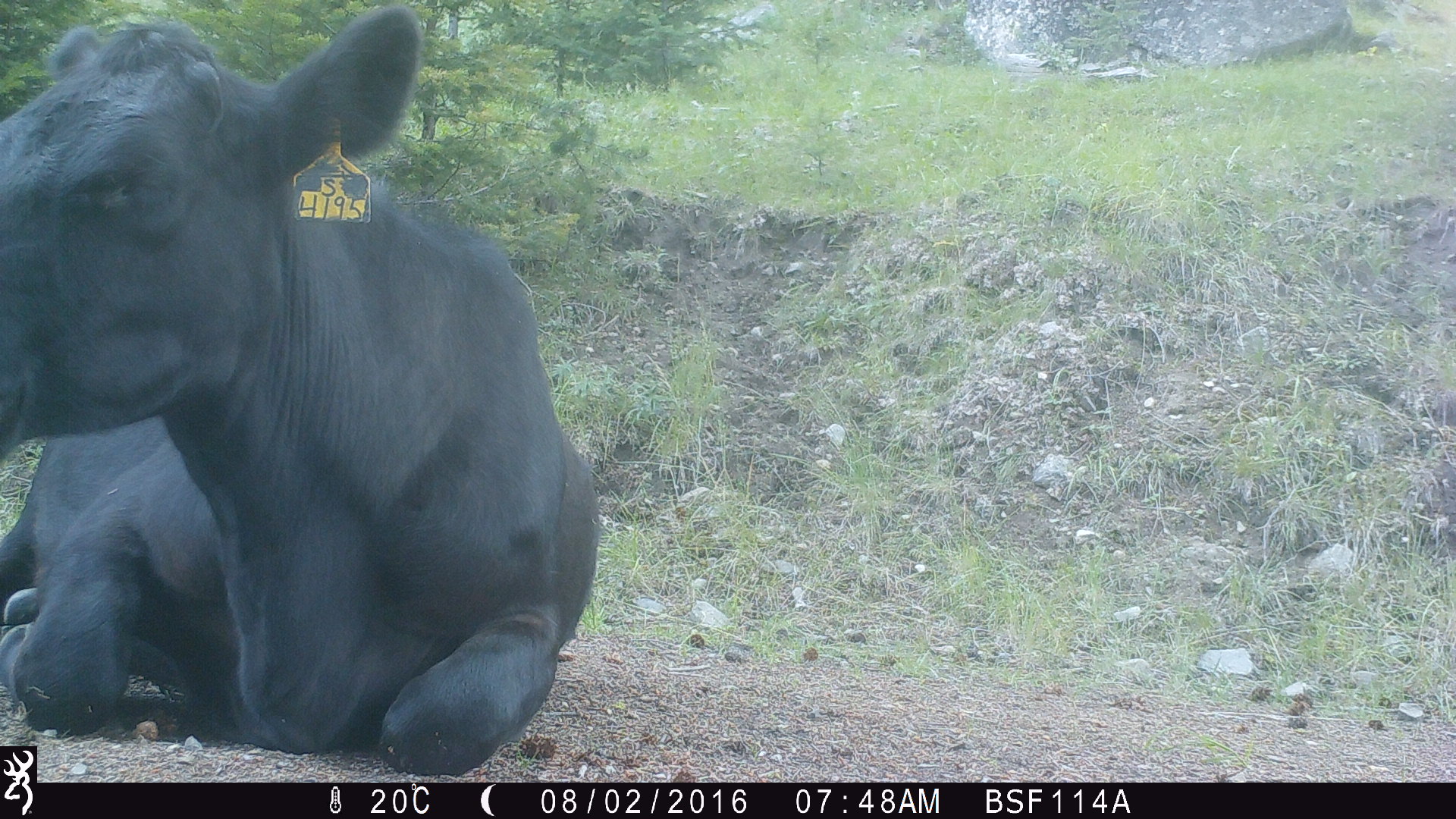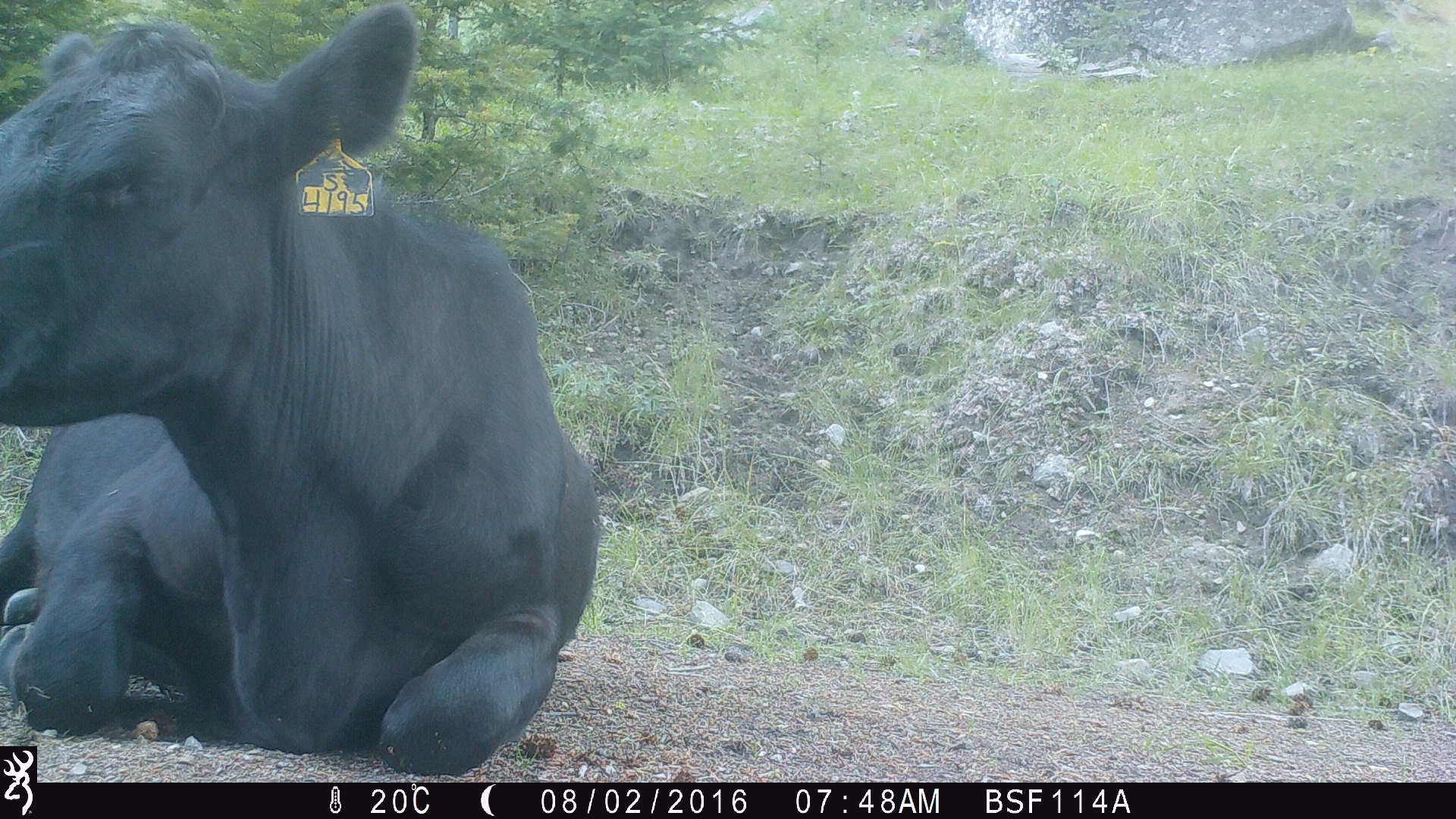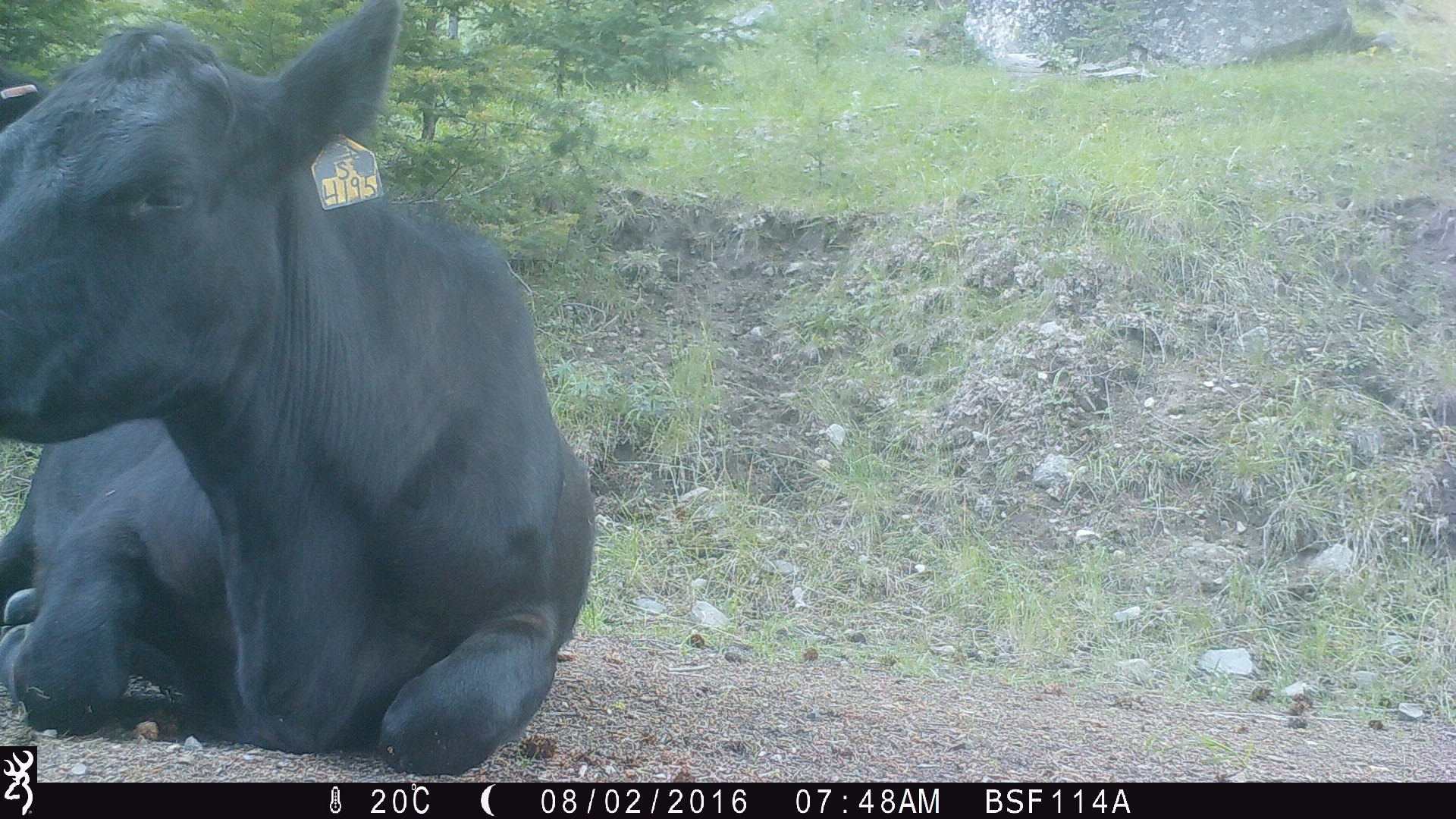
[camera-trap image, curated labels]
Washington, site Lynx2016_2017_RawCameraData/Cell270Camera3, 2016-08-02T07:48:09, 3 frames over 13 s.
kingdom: Animalia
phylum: Chordata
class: Mammalia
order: Artiodactyla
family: Bovidae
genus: Bos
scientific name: Bos taurus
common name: domestic cattle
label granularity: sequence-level